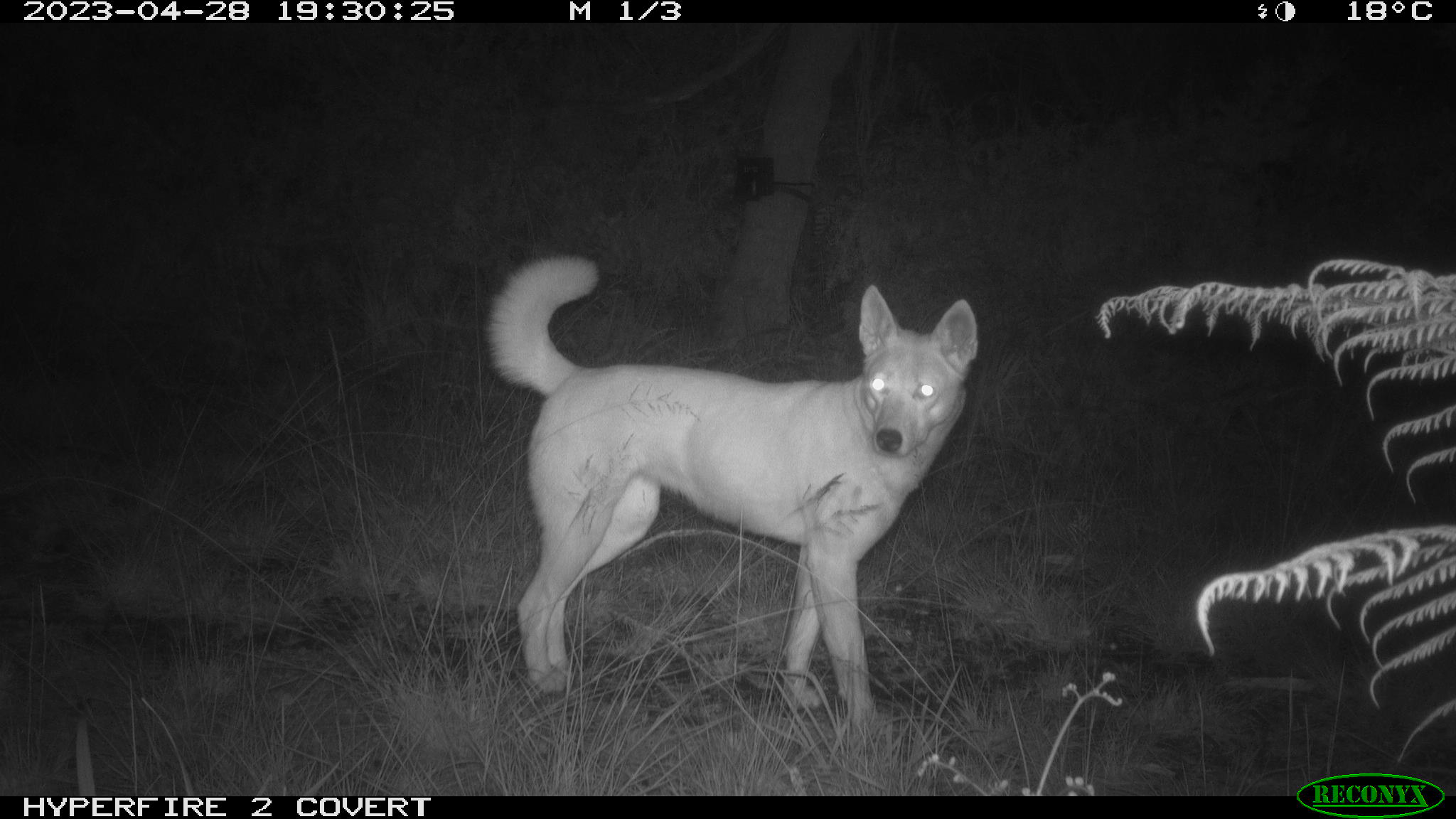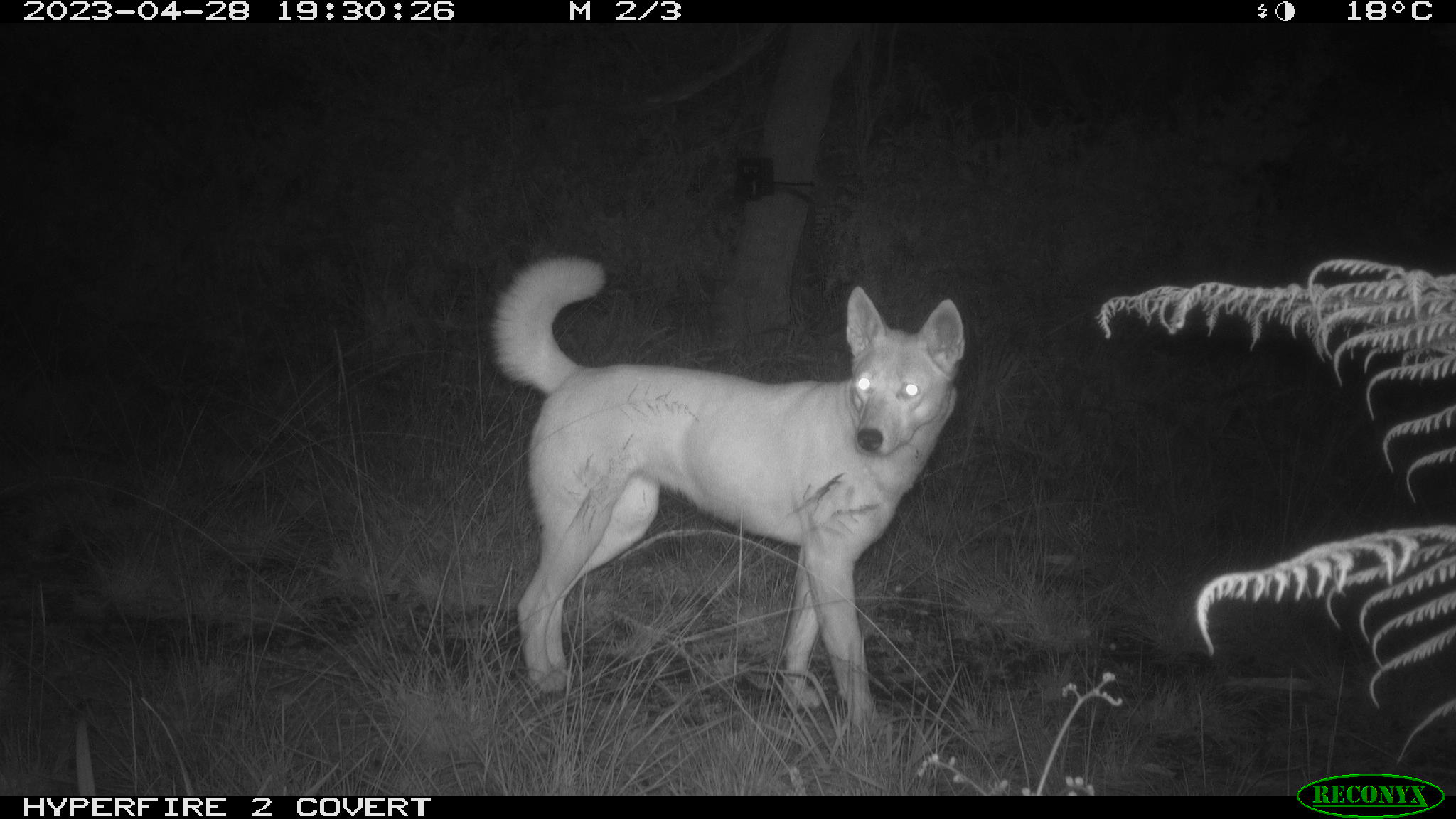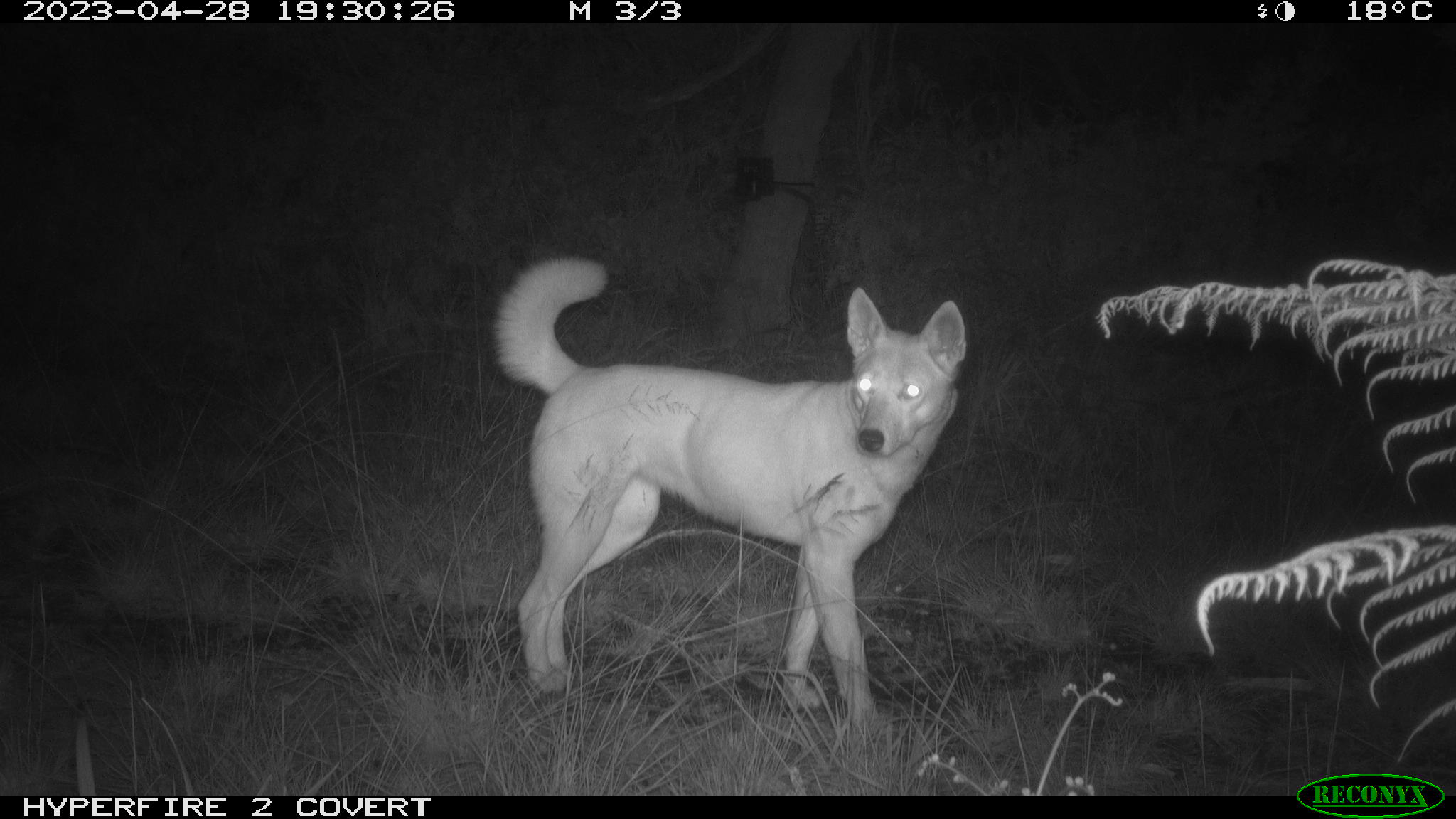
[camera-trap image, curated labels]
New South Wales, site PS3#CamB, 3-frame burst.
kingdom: Animalia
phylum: Chordata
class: Mammalia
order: Carnivora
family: Canidae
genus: Canis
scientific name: Canis familiaris dingo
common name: dingo